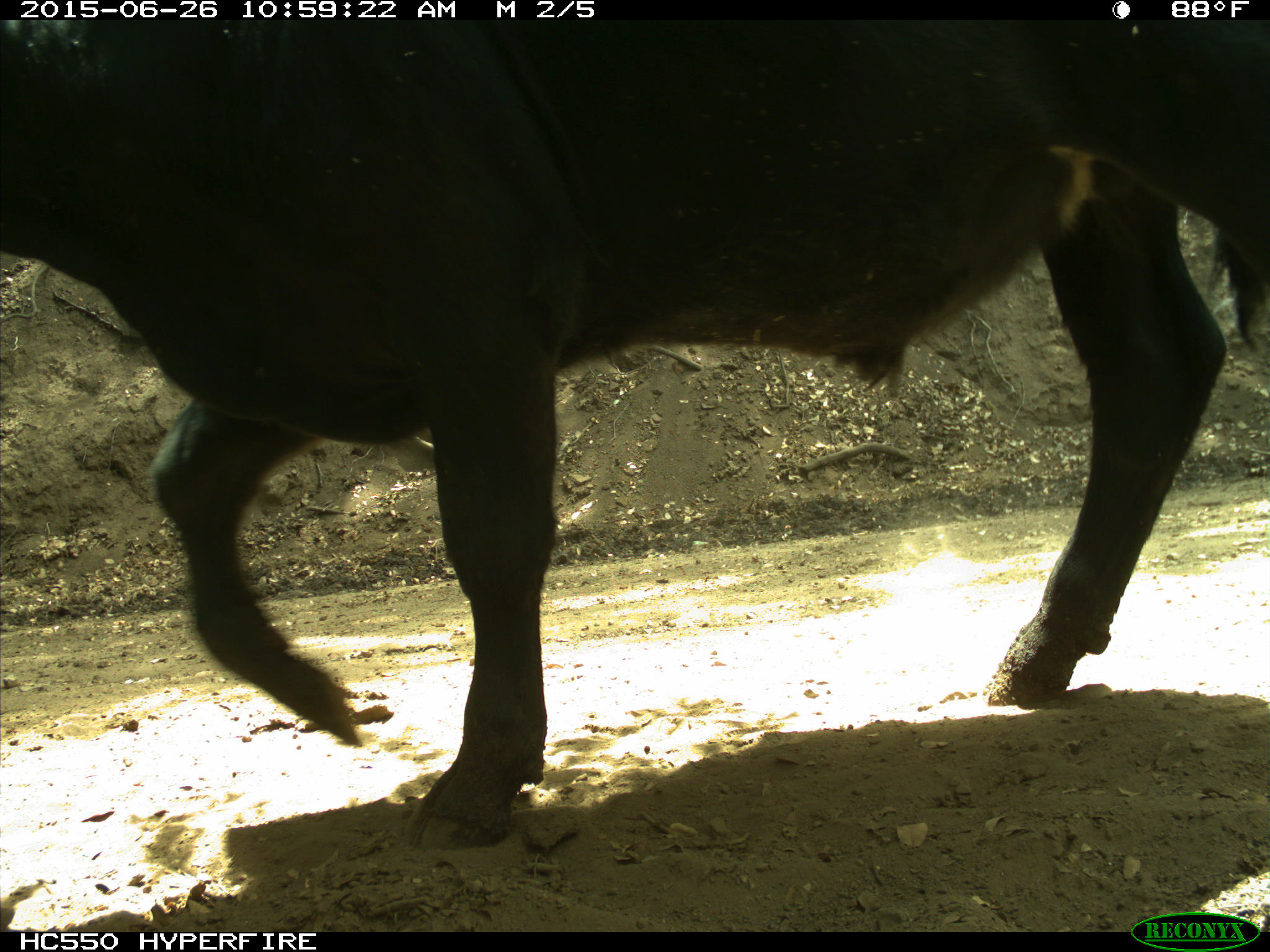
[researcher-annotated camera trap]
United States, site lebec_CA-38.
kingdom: Animalia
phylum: Chordata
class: Mammalia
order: Artiodactyla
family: Bovidae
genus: Bos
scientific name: Bos taurus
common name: domestic cow